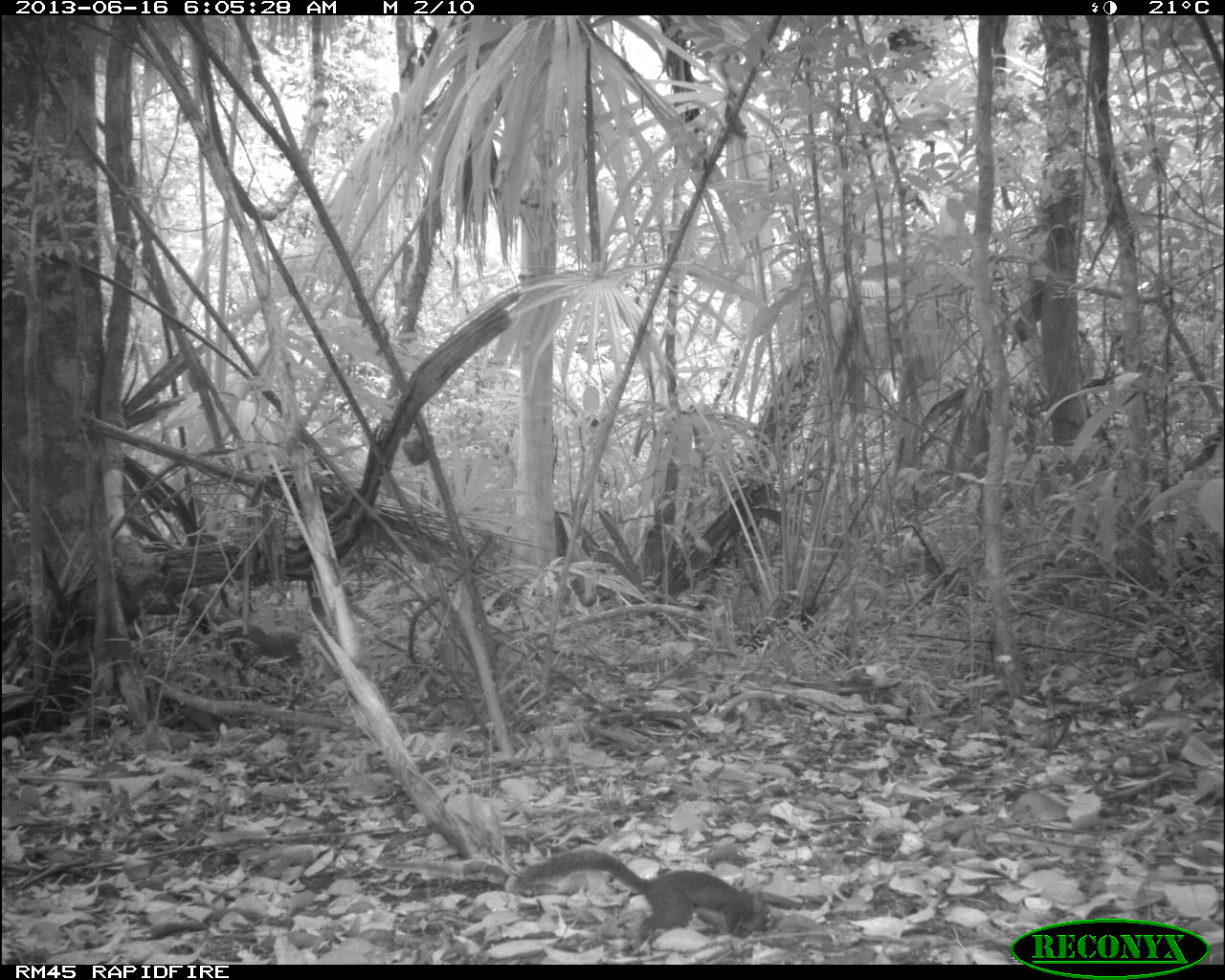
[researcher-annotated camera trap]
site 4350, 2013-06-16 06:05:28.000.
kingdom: Animalia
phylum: Chordata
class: Mammalia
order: Rodentia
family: Sciuridae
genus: Sciurus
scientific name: Sciurus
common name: squirrel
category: sciurus sp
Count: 1.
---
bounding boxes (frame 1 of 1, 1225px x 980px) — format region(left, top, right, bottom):
sciurus sp: region(507, 846, 771, 939)